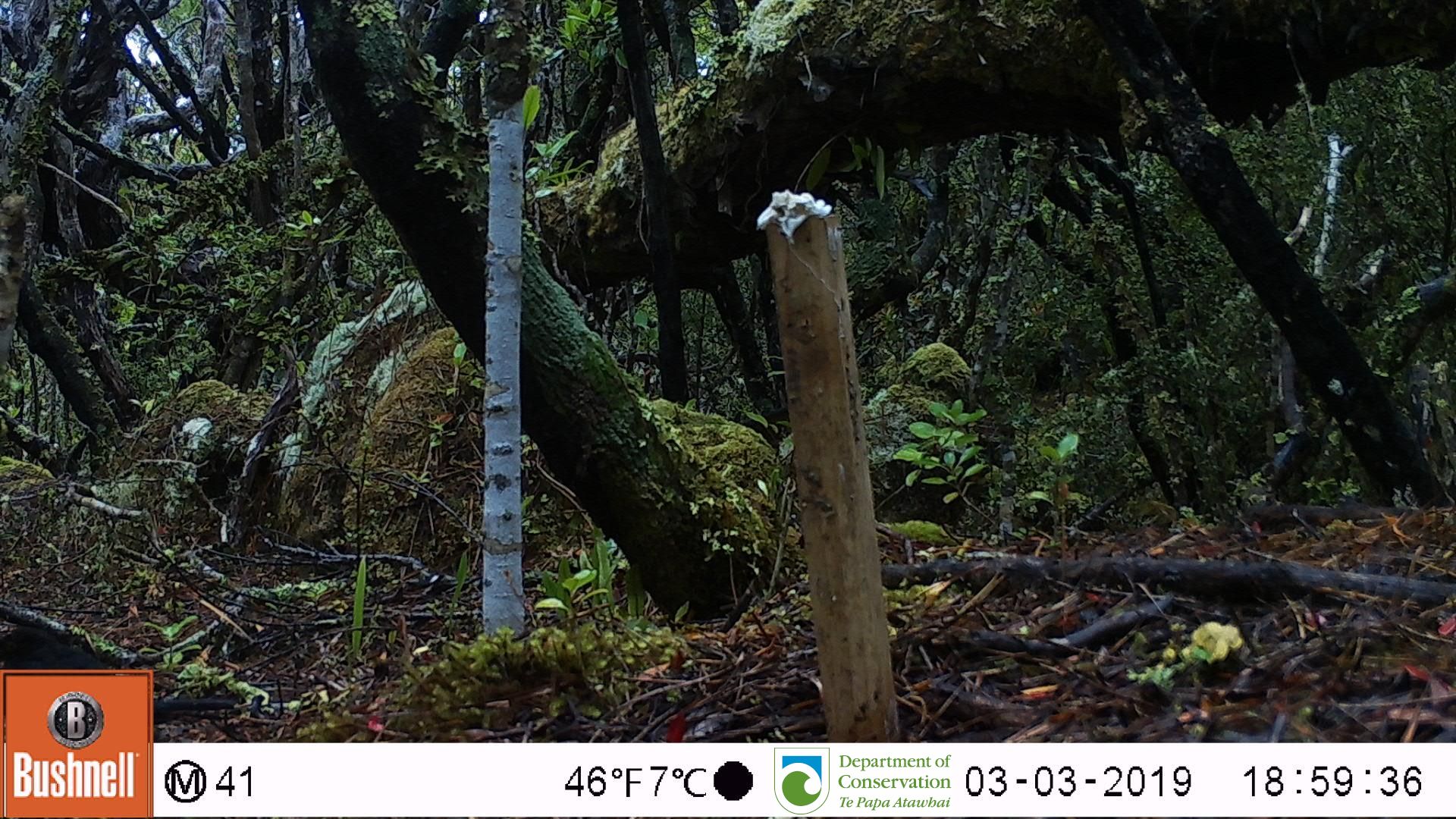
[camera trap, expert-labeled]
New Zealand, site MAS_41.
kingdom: Animalia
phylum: Chordata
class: Aves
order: Passeriformes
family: Turdidae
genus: Turdus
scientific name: Turdus merula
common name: eurasian blackbird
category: blackbird